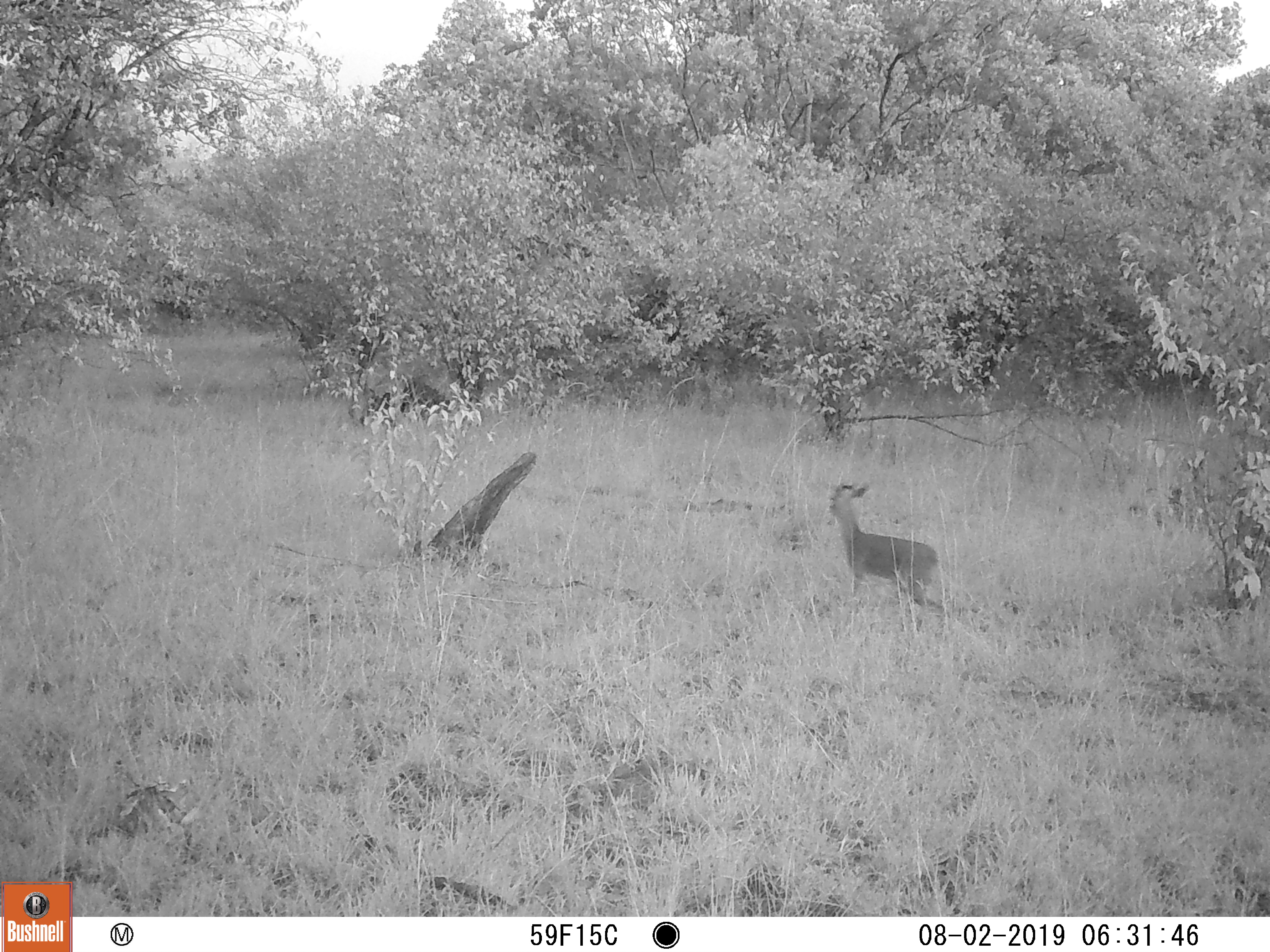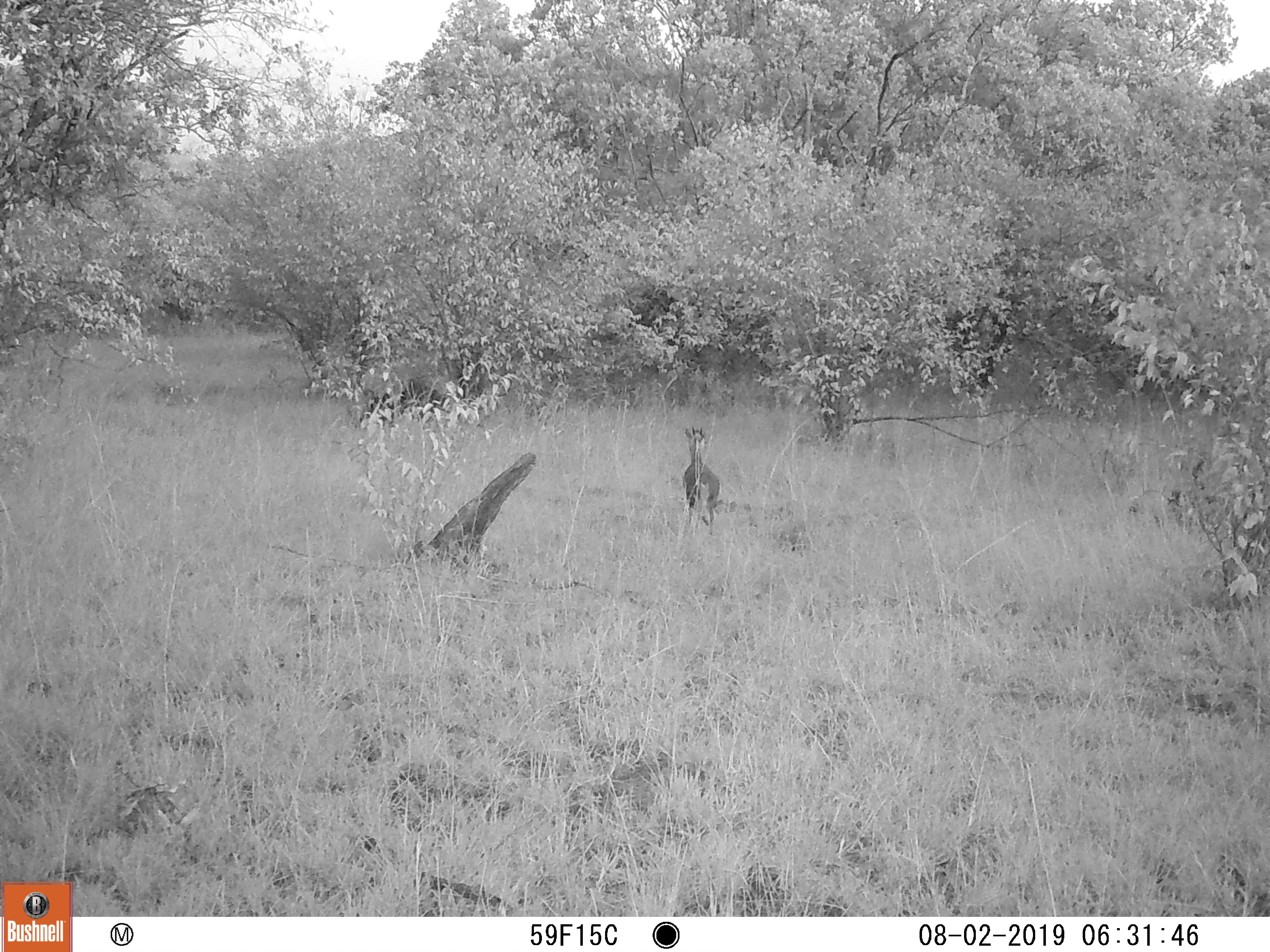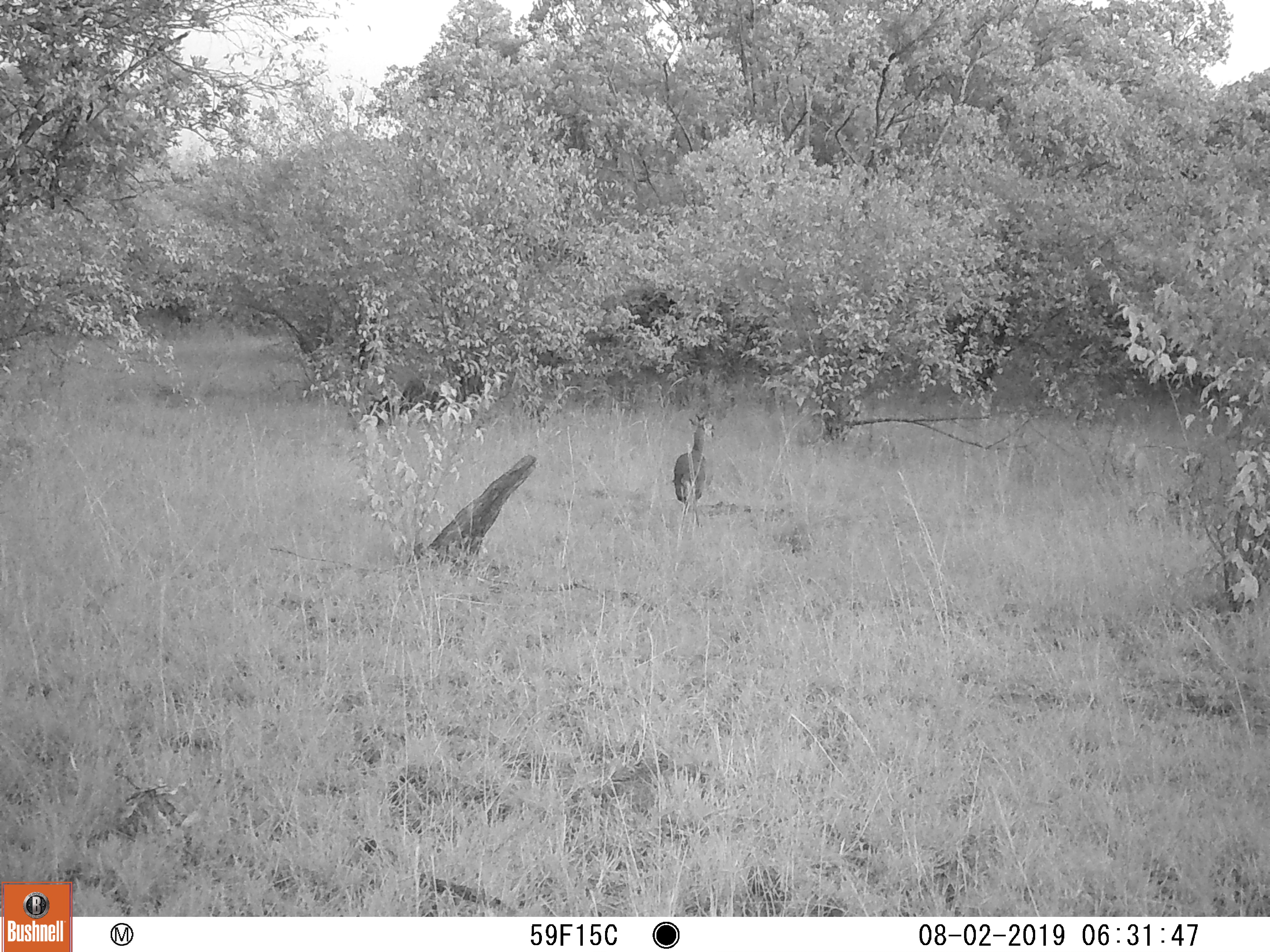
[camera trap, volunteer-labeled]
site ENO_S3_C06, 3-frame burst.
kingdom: Animalia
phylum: Chordata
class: Mammalia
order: Artiodactyla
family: Bovidae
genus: Madoqua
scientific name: Madoqua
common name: dik-dik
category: dikdik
Dikdik (dik-dik) (Madoqua), count 1. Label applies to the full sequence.